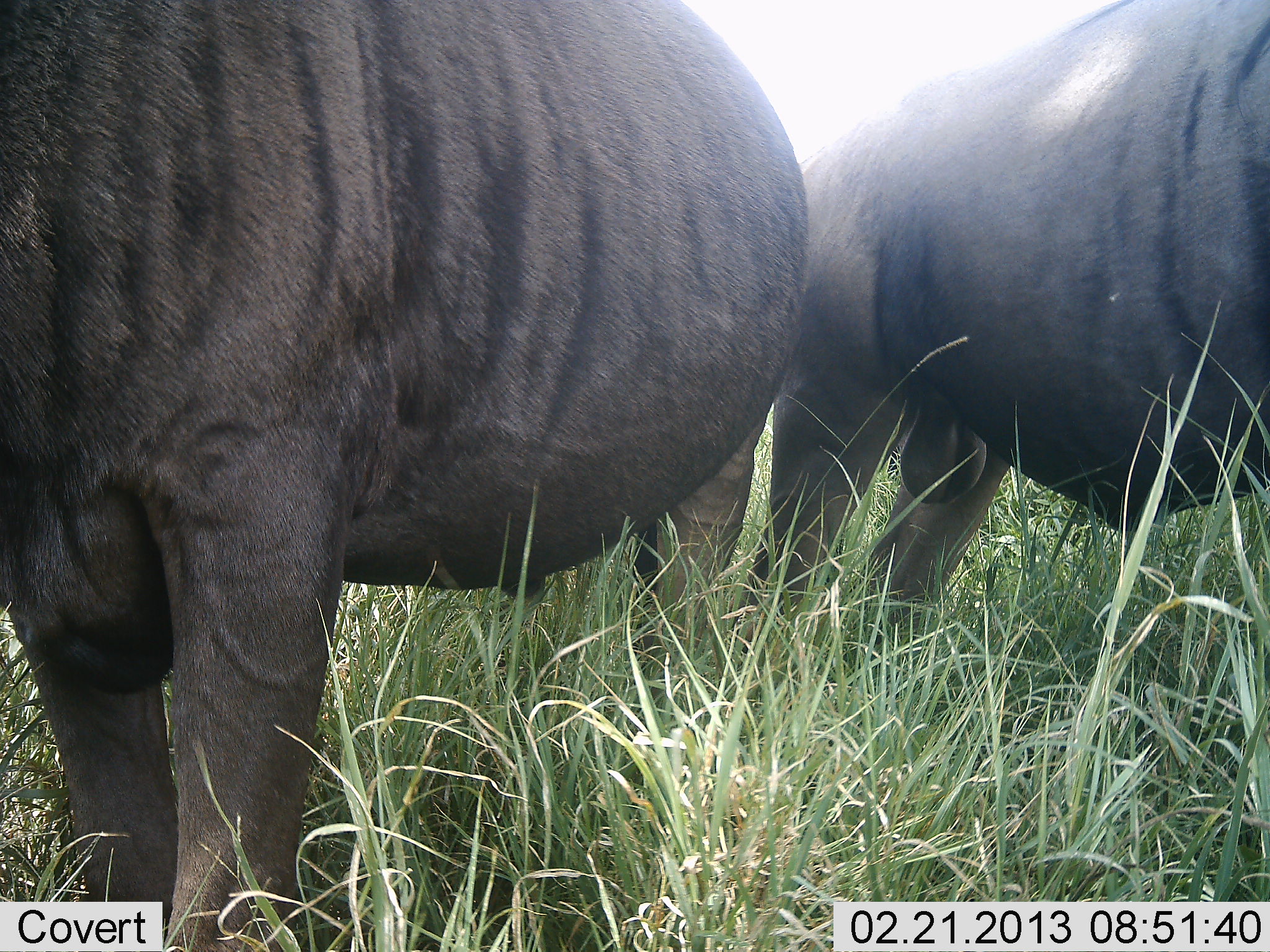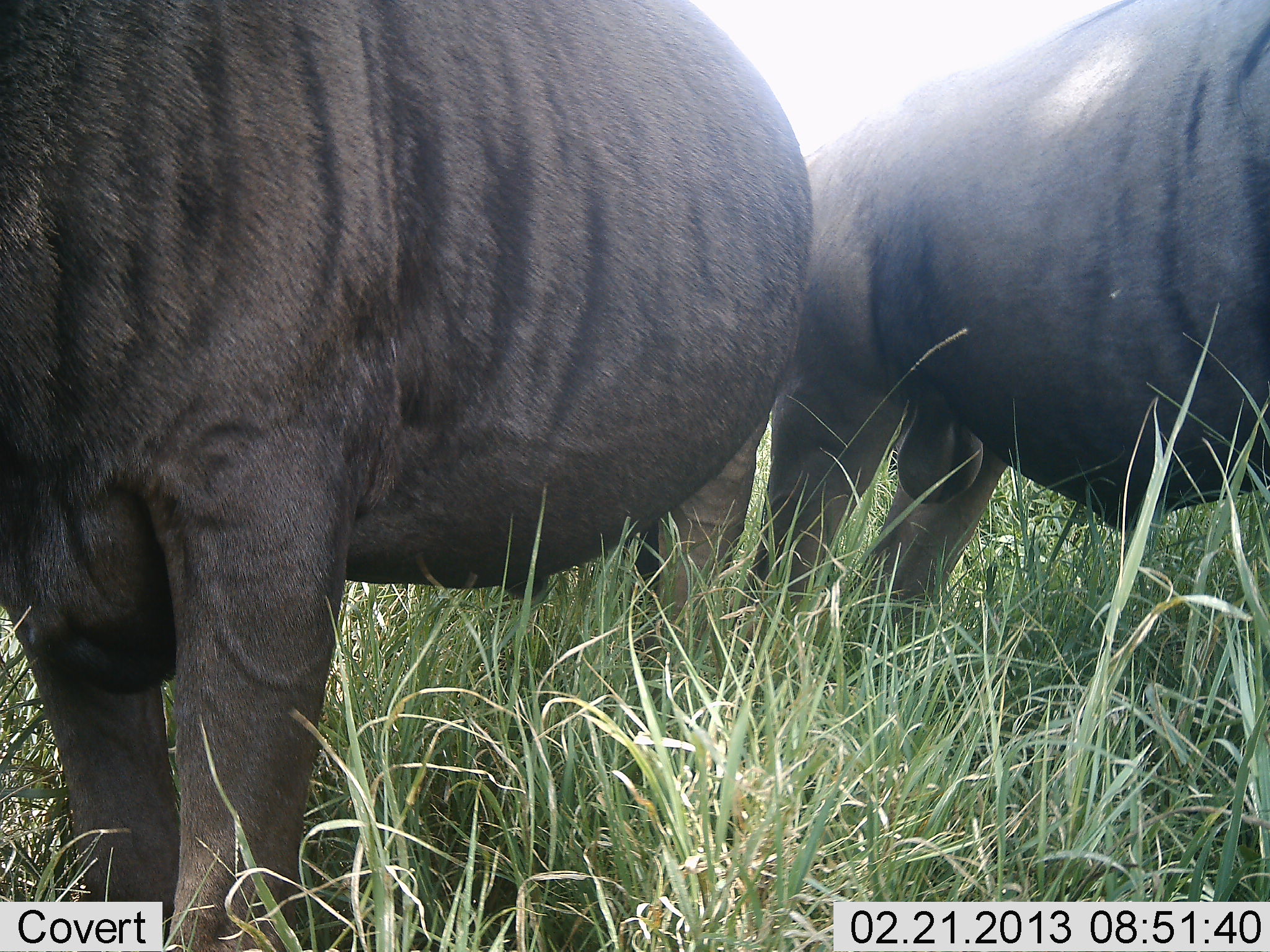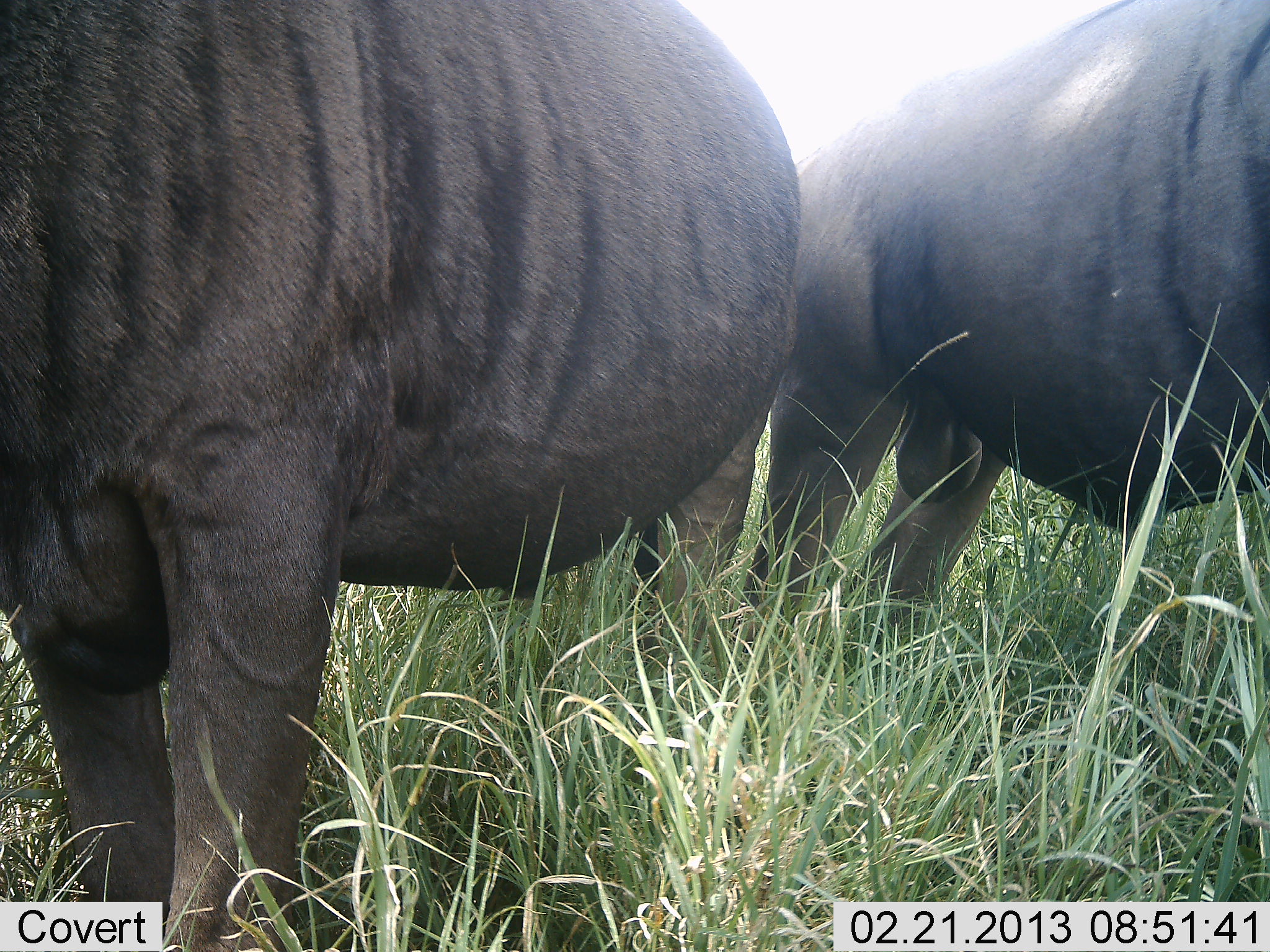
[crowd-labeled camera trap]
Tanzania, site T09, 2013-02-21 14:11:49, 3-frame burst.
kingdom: Animalia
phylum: Chordata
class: Mammalia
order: Artiodactyla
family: Bovidae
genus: Connochaetes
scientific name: Connochaetes taurinus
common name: blue wildebeest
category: wildebeest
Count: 2.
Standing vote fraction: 100%.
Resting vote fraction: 0%.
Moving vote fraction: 0%.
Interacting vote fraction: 0%.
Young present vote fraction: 0%.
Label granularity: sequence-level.